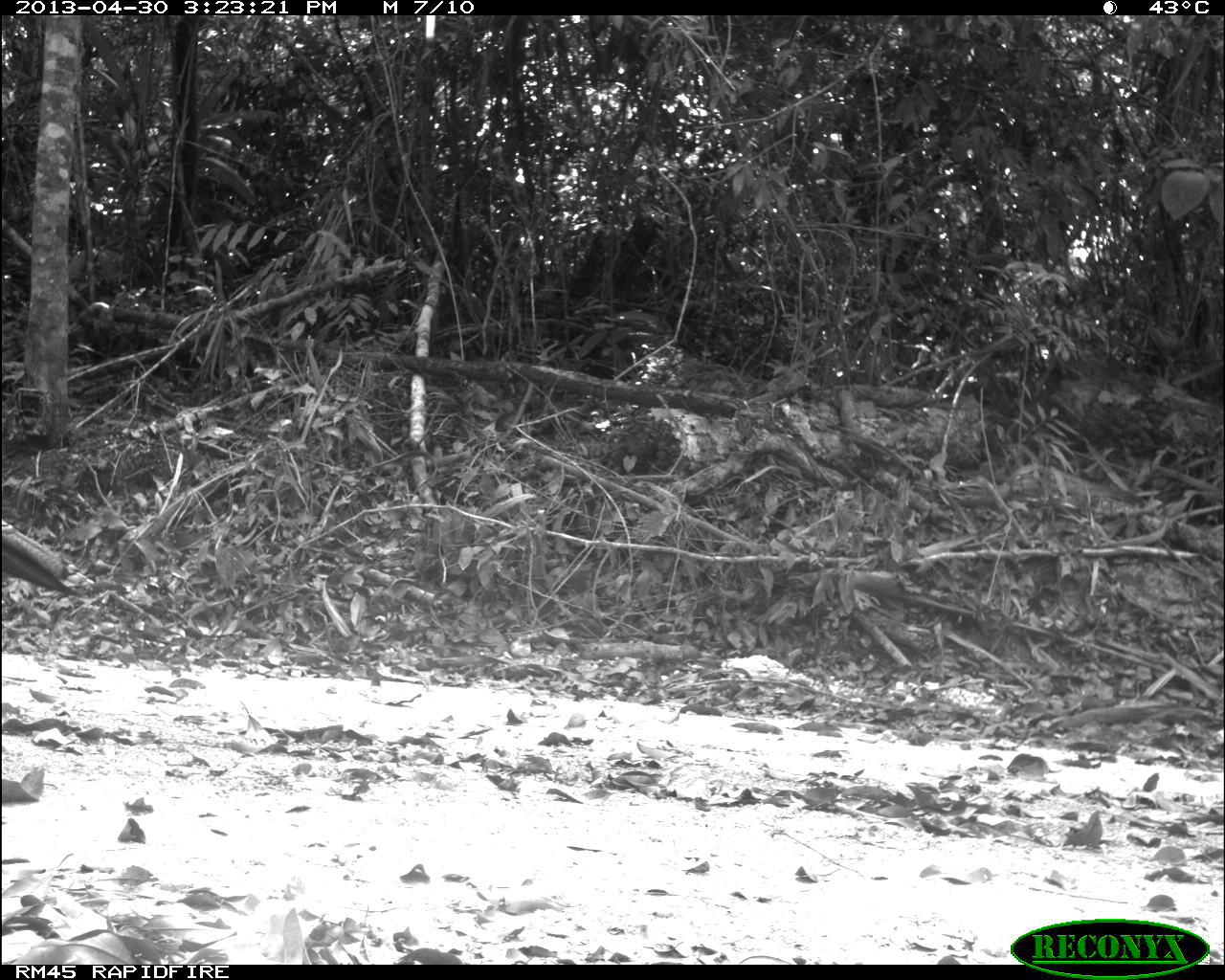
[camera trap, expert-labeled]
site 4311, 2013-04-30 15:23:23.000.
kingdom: Animalia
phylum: Chordata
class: Aves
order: Galliformes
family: Phasianidae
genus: Meleagris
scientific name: Meleagris ocellata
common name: ocellated turkey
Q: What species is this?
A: Meleagris ocellata (ocellated turkey).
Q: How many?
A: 1.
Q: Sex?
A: Male.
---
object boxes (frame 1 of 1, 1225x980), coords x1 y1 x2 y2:
meleagris ocellata: 0 521 96 597